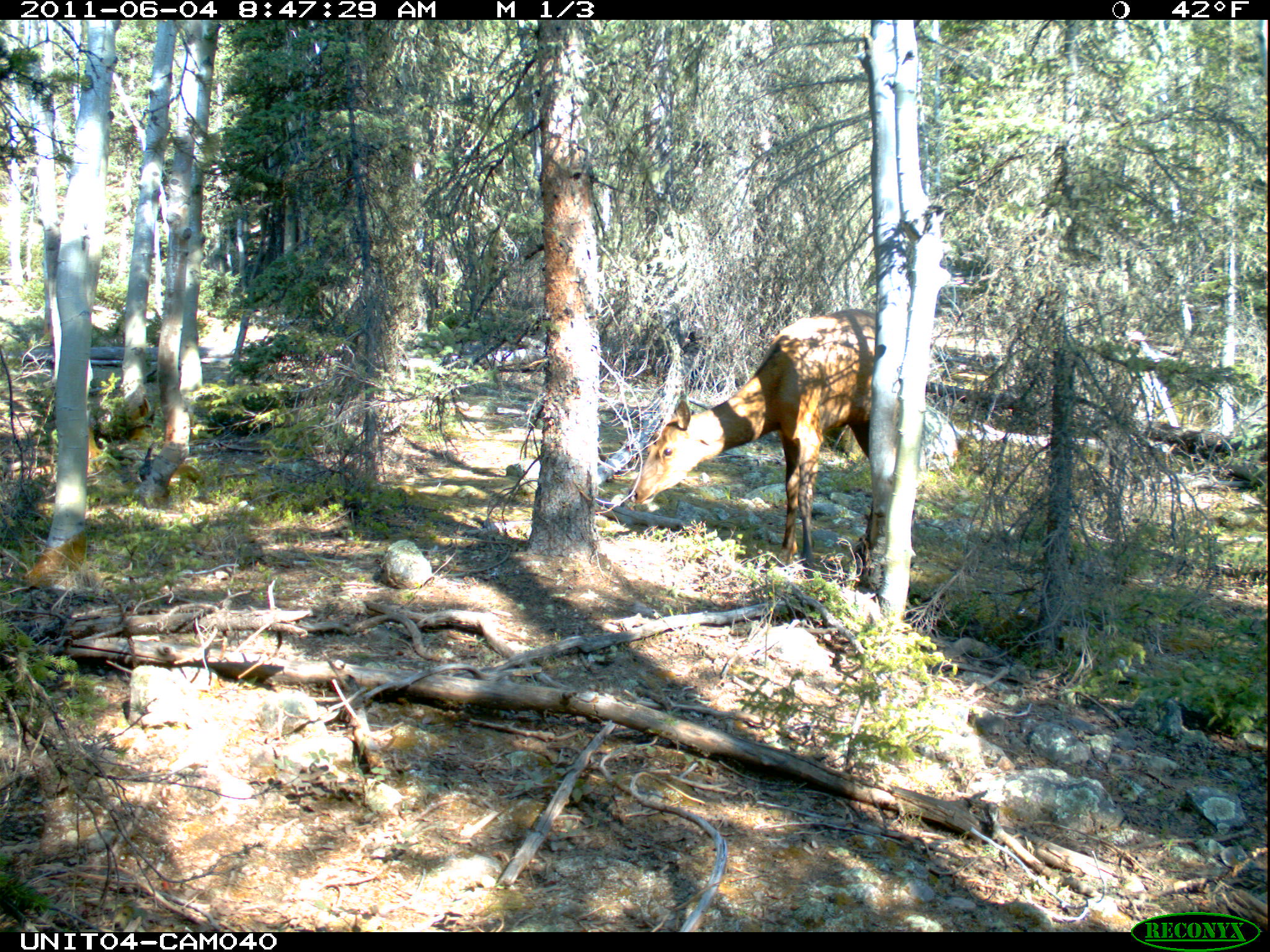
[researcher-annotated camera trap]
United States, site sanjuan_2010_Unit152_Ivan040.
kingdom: Animalia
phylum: Chordata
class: Mammalia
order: Artiodactyla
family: Cervidae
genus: Cervus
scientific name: Cervus elaphus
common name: red deer